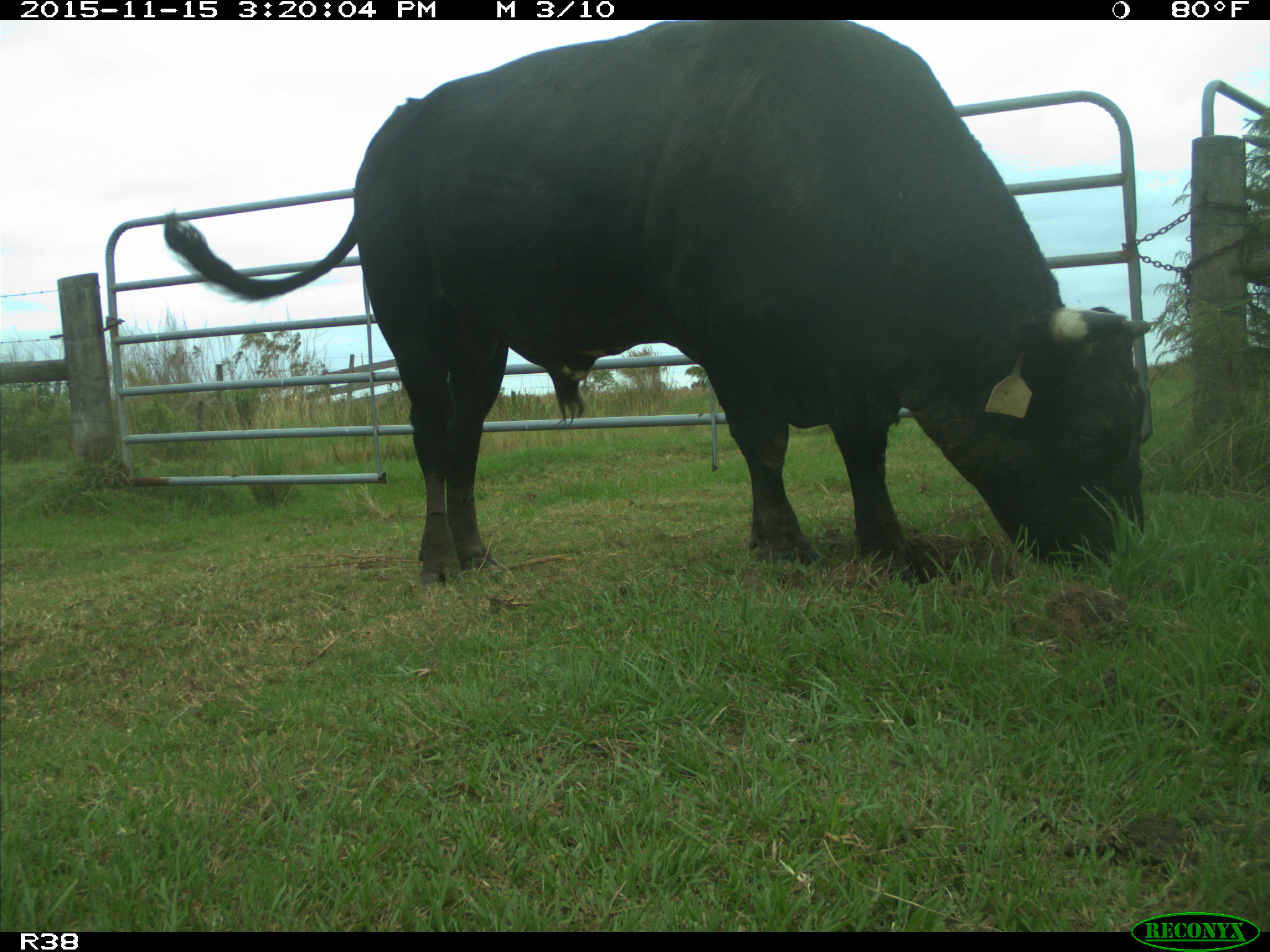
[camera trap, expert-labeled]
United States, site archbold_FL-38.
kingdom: Animalia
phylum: Chordata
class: Mammalia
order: Artiodactyla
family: Bovidae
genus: Bos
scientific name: Bos taurus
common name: domestic cow